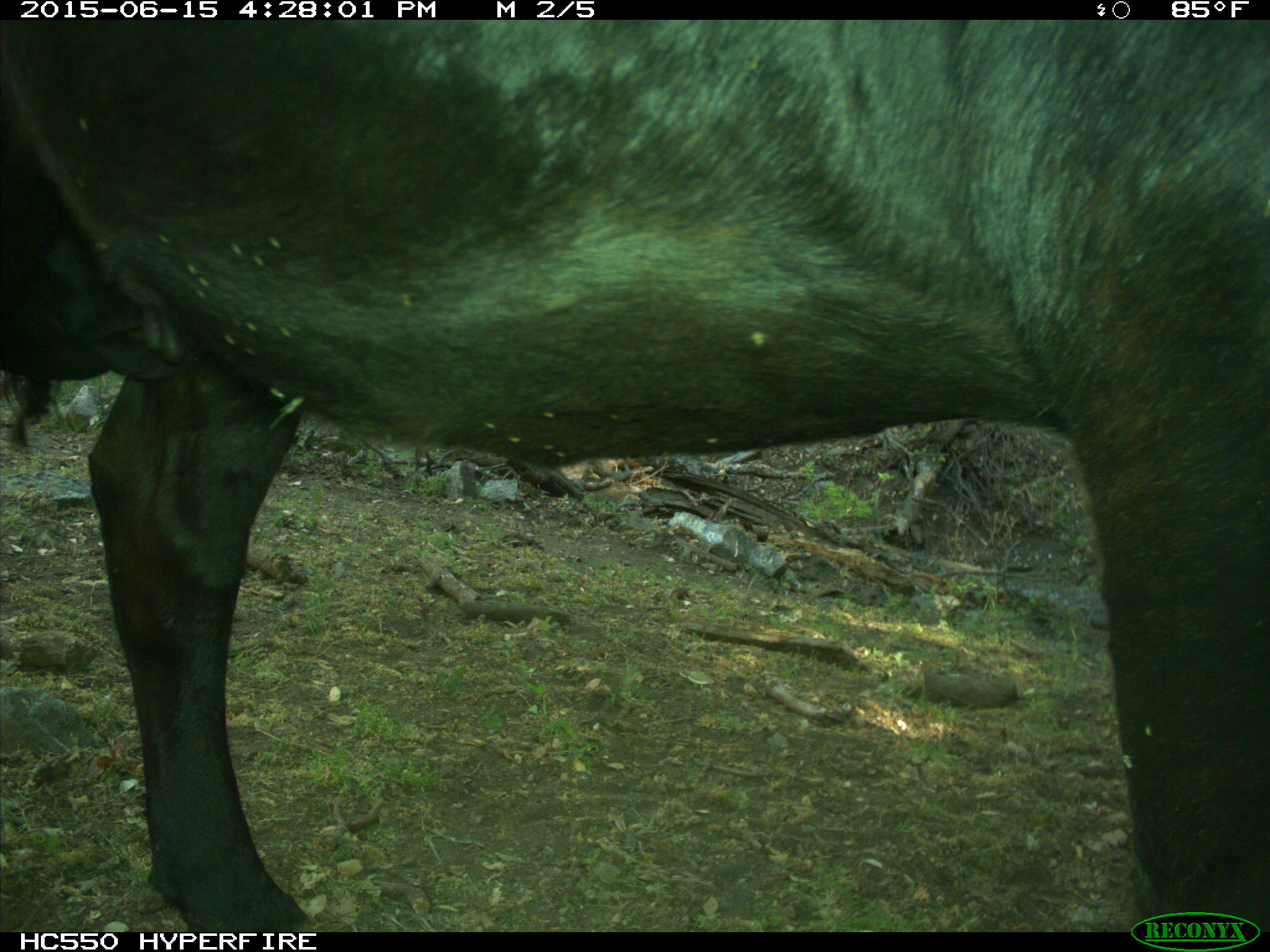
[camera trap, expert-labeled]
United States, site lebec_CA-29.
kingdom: Animalia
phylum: Chordata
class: Mammalia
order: Artiodactyla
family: Bovidae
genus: Bos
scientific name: Bos taurus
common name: domestic cow